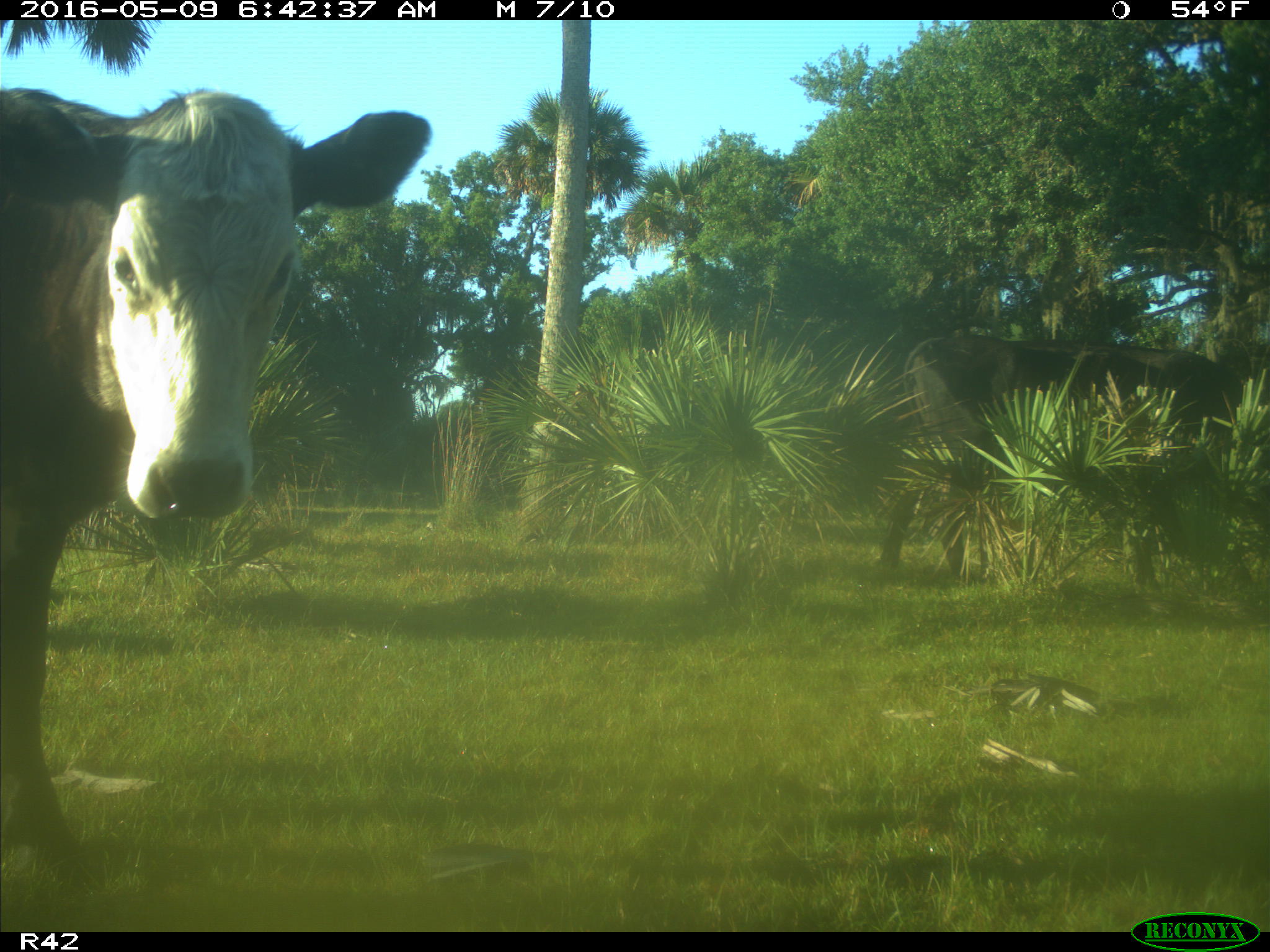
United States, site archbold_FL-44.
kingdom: Animalia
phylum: Chordata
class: Mammalia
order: Artiodactyla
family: Bovidae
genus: Bos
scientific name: Bos taurus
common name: domestic cow